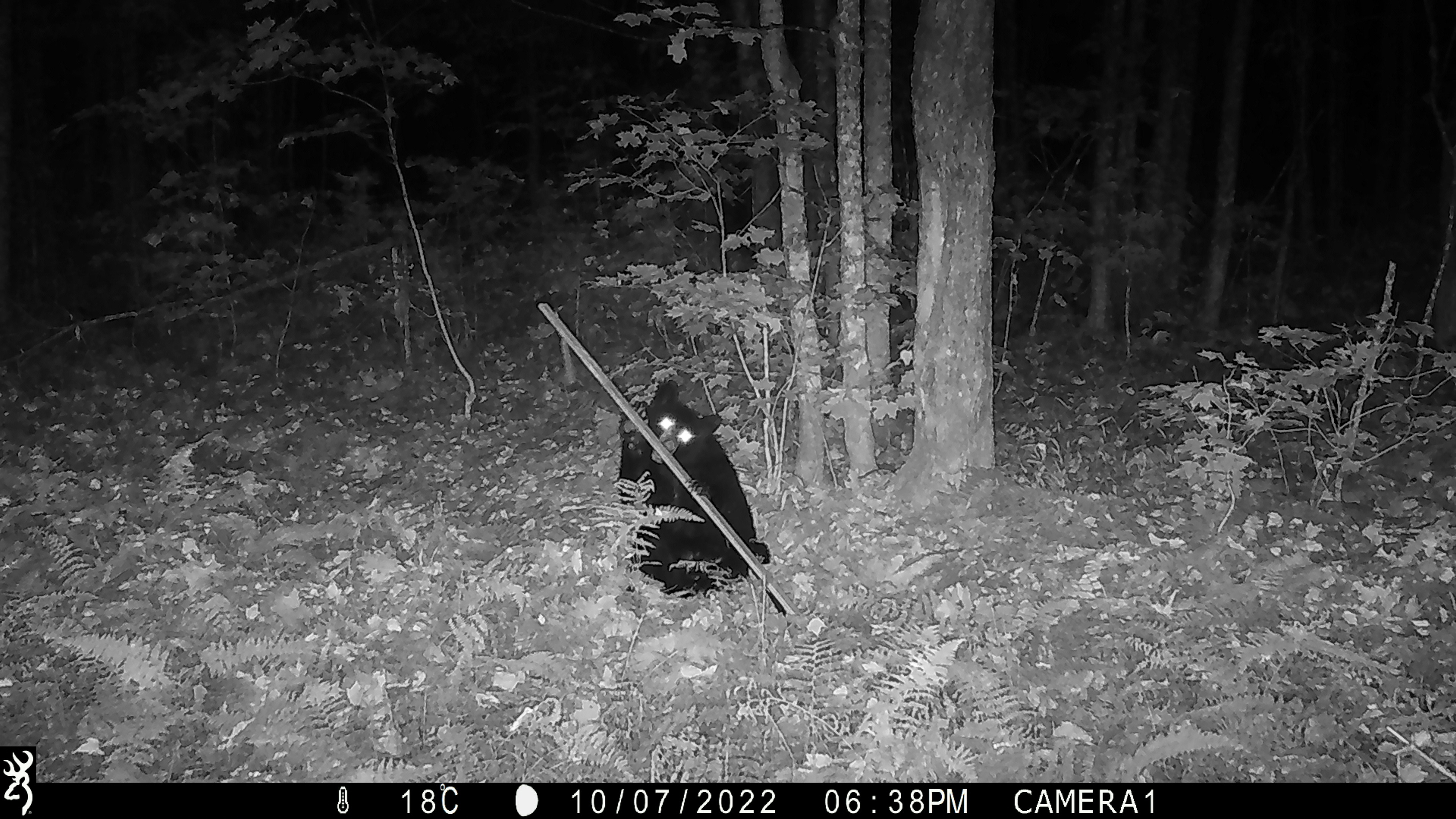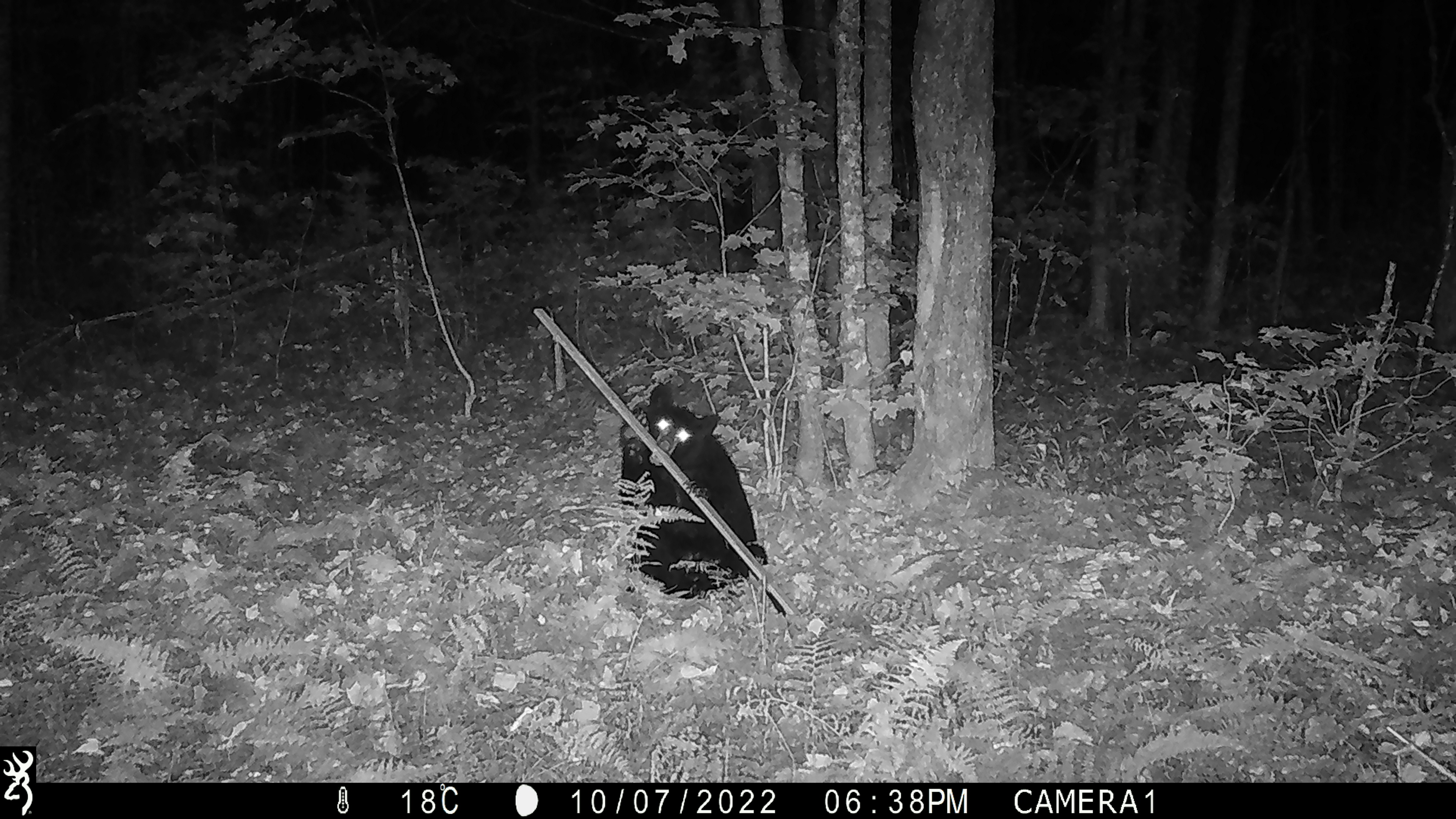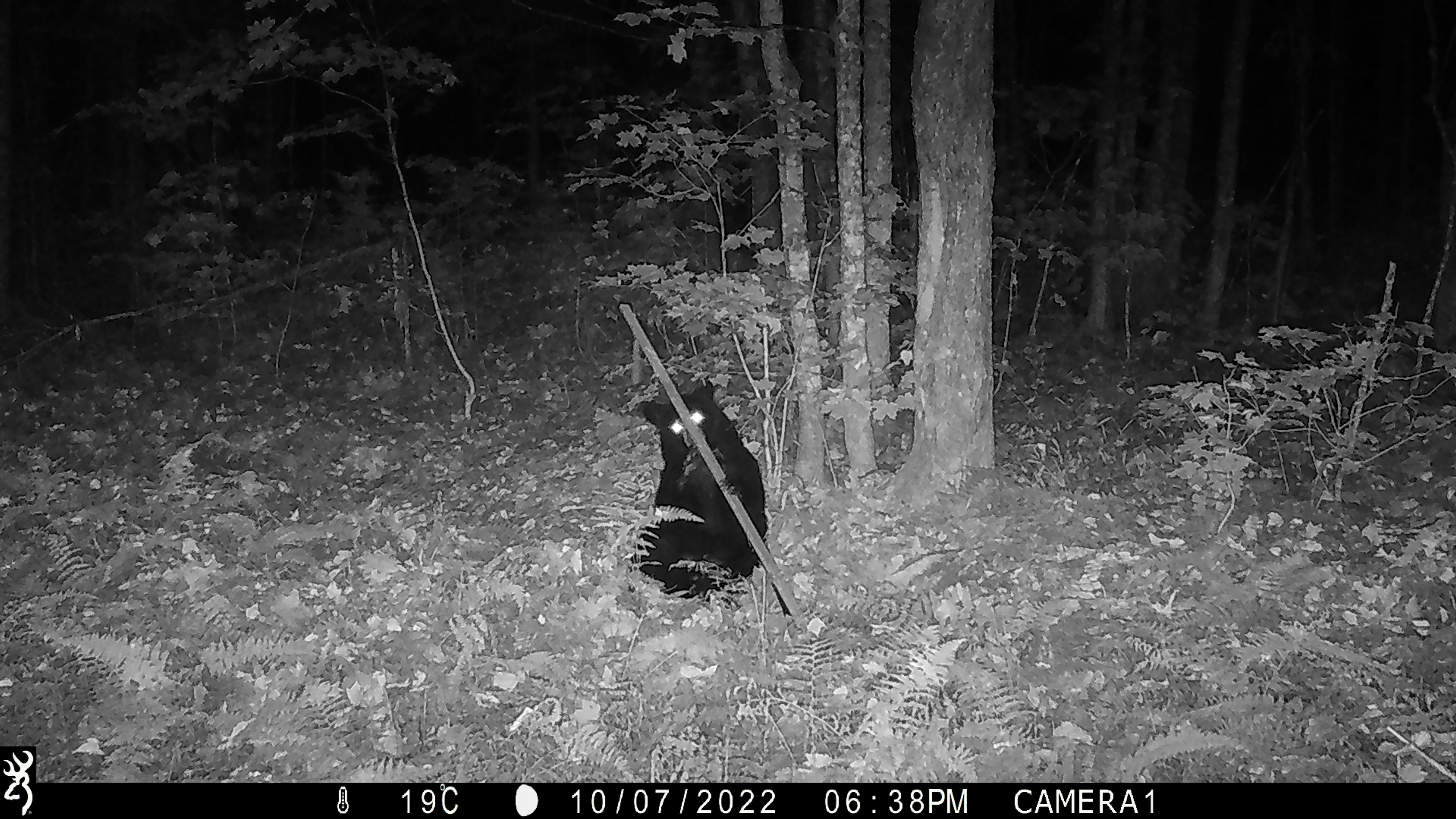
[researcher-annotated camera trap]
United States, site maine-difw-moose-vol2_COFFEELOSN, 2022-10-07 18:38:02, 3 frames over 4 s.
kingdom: Animalia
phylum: Chordata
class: Mammalia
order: Carnivora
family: Ursidae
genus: Ursus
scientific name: Ursus americanus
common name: black bear